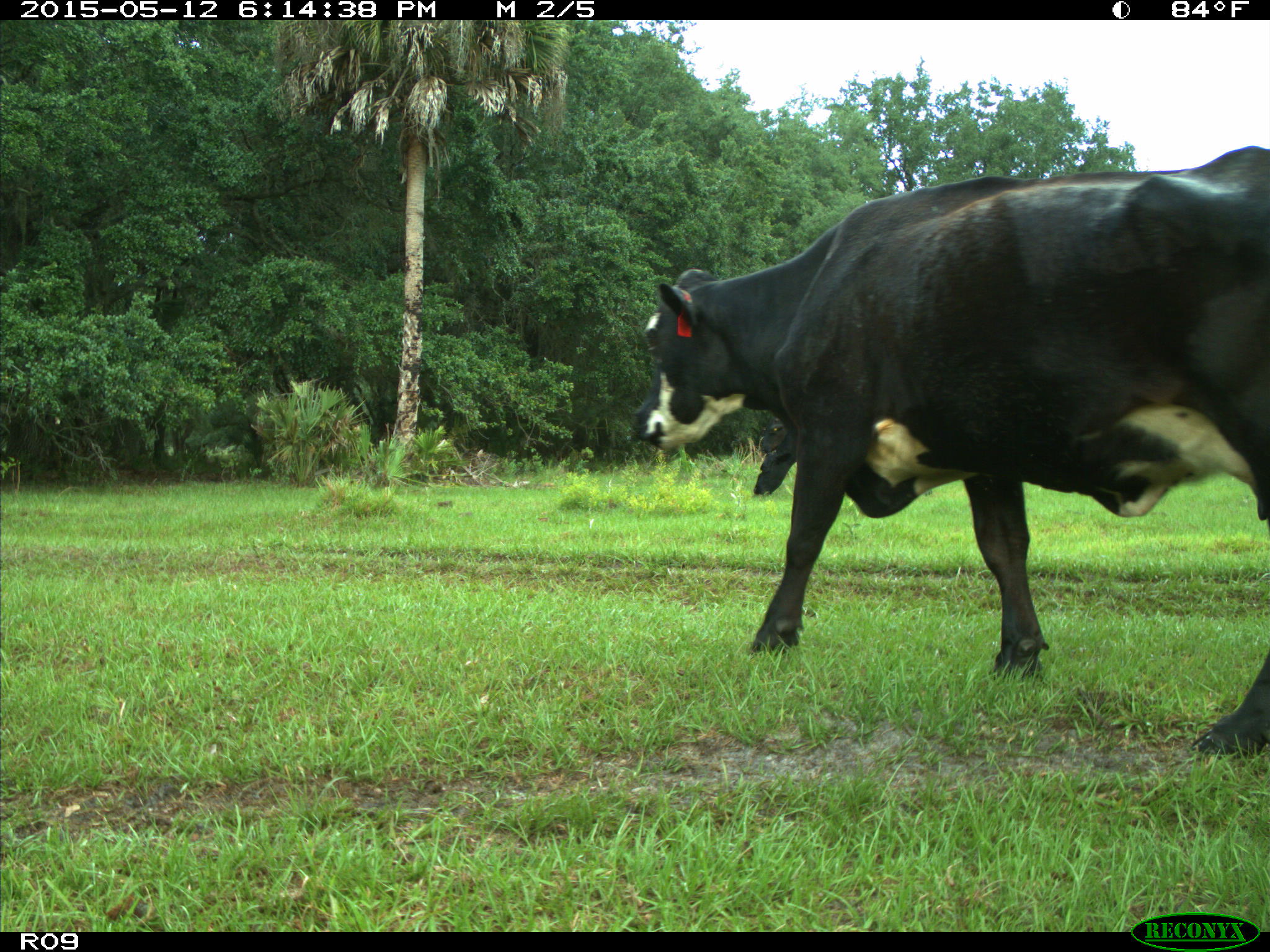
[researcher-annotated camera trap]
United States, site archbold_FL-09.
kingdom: Animalia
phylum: Chordata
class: Mammalia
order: Artiodactyla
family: Bovidae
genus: Bos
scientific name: Bos taurus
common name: domestic cow